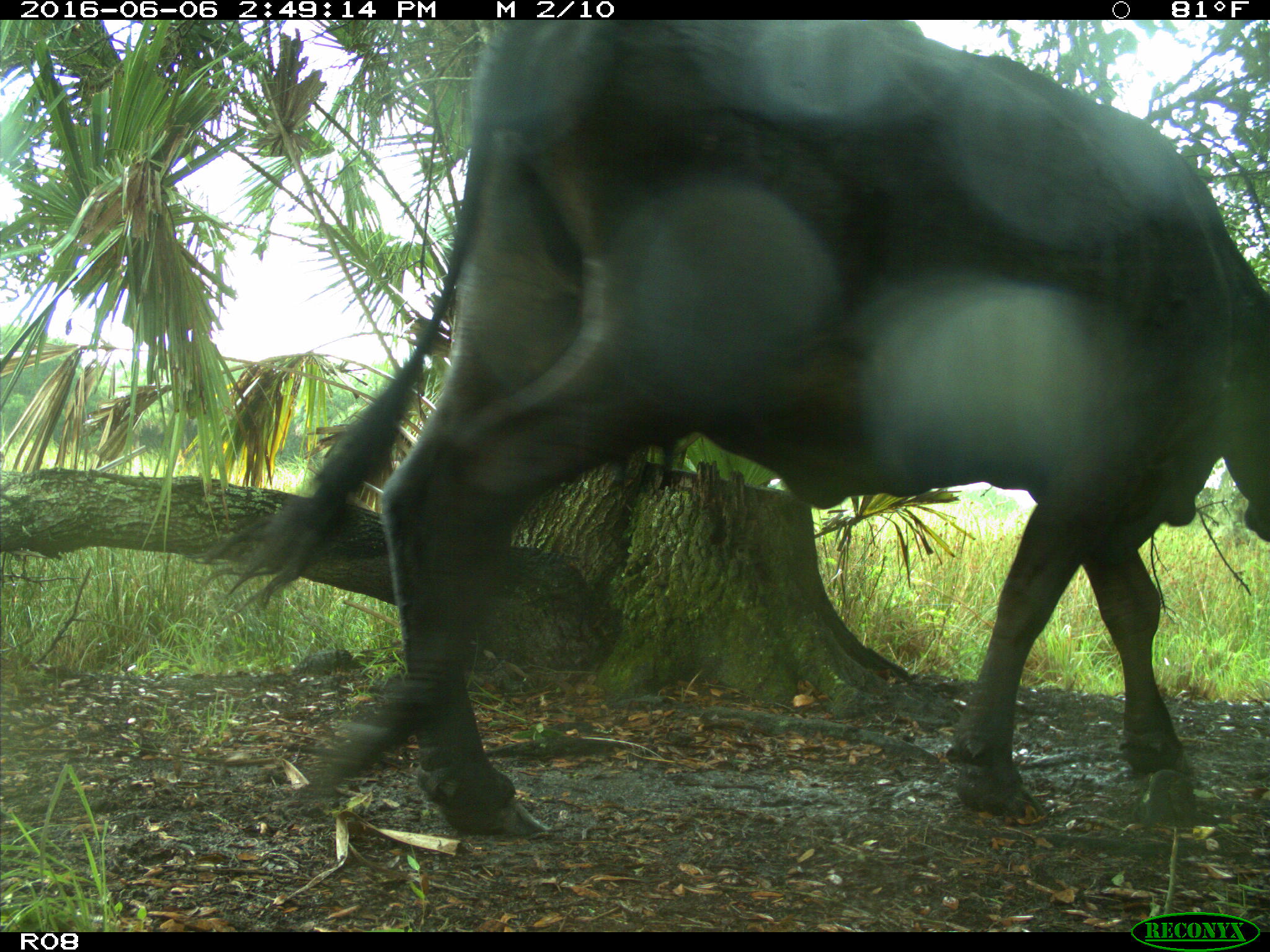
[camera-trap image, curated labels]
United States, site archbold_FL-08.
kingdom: Animalia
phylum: Chordata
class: Mammalia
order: Artiodactyla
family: Bovidae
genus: Bos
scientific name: Bos taurus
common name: domestic cow